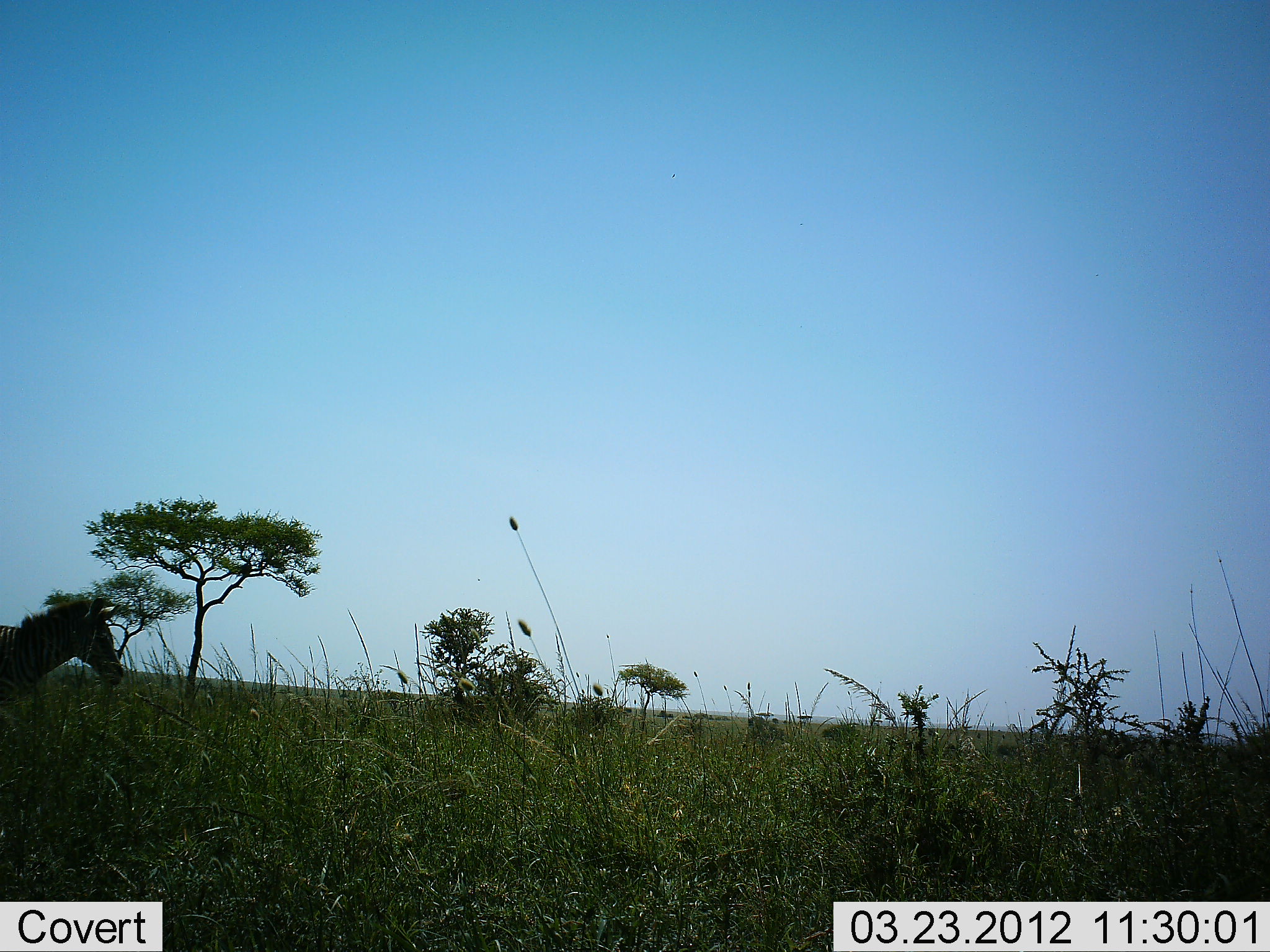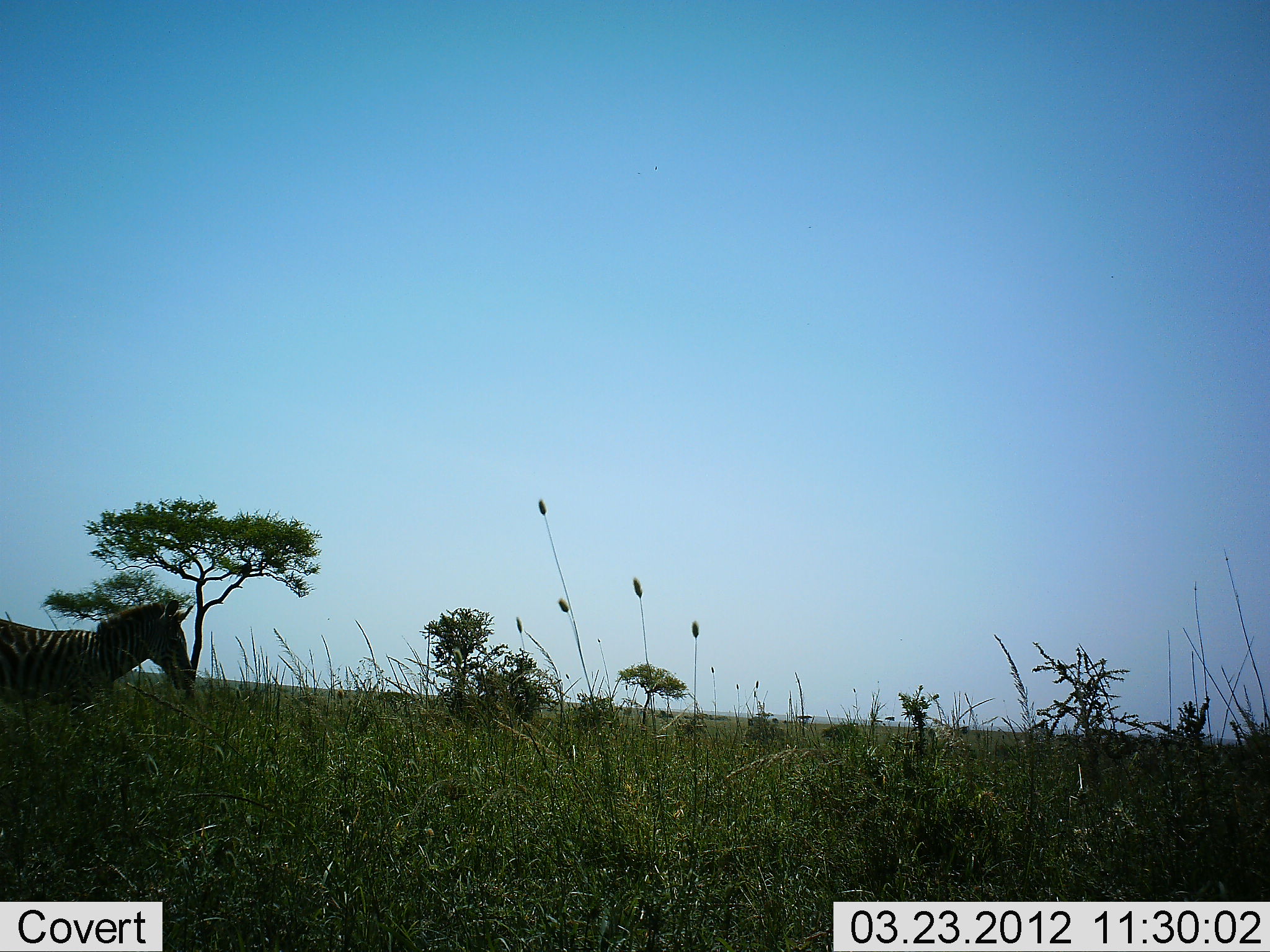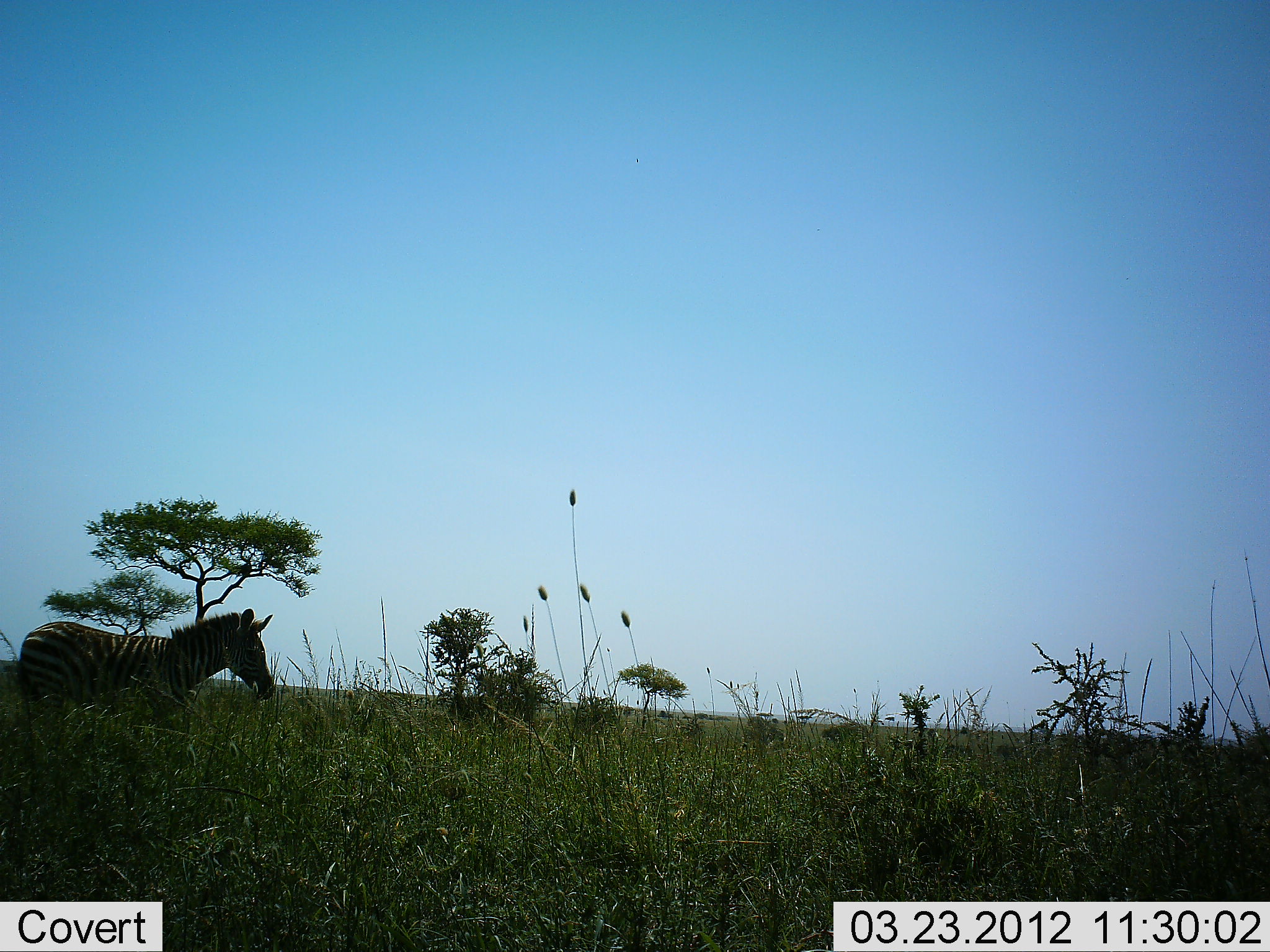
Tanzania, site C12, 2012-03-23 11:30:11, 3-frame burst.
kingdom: Animalia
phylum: Chordata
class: Mammalia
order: Perissodactyla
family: Equidae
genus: Equus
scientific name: Equus quagga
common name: plains zebra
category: zebra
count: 1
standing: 13%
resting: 0%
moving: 87%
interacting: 0%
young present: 0%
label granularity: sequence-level